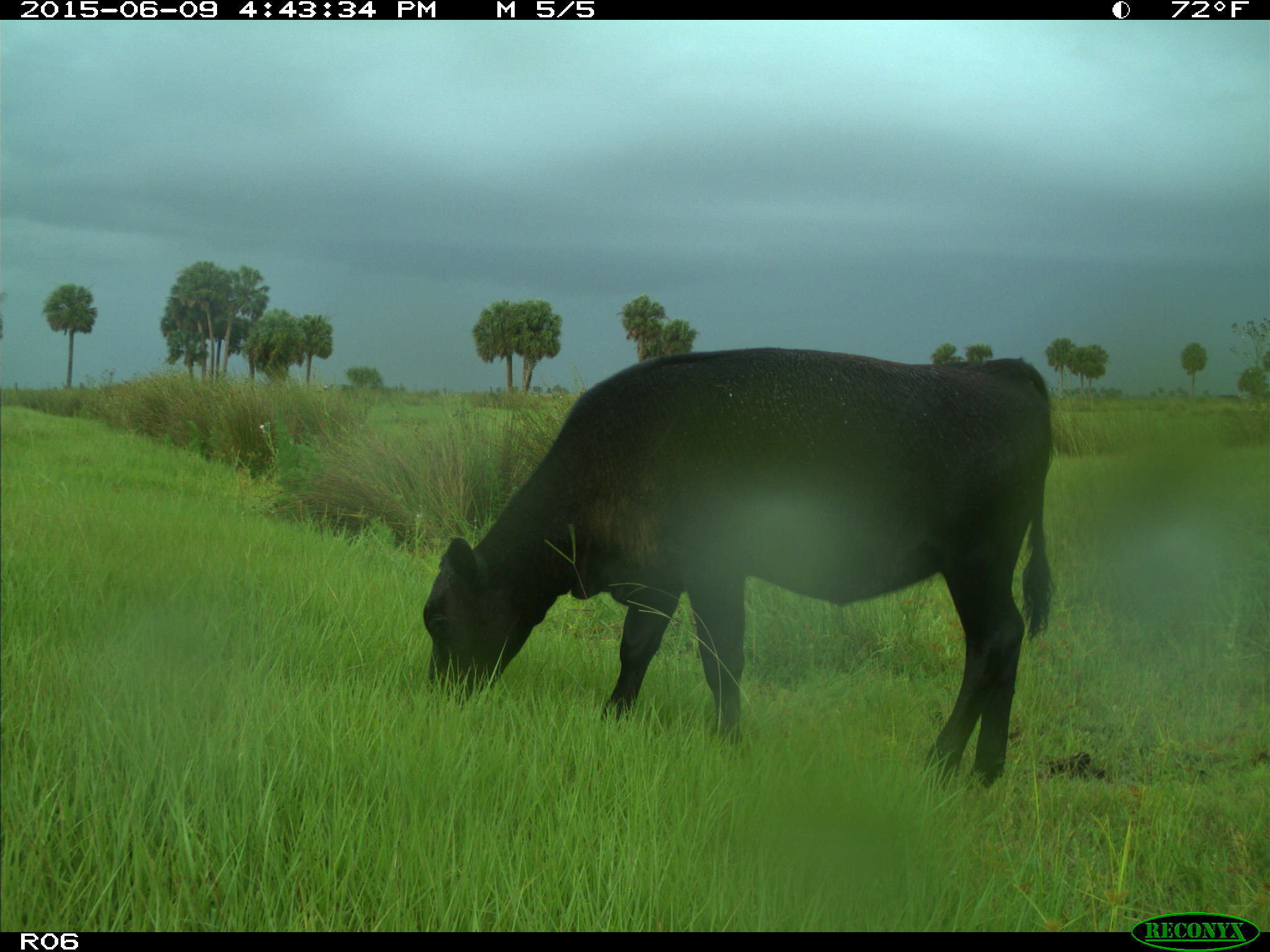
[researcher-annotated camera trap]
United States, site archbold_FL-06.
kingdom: Animalia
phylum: Chordata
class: Mammalia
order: Artiodactyla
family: Bovidae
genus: Bos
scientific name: Bos taurus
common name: domestic cow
Bos taurus (domestic cow).